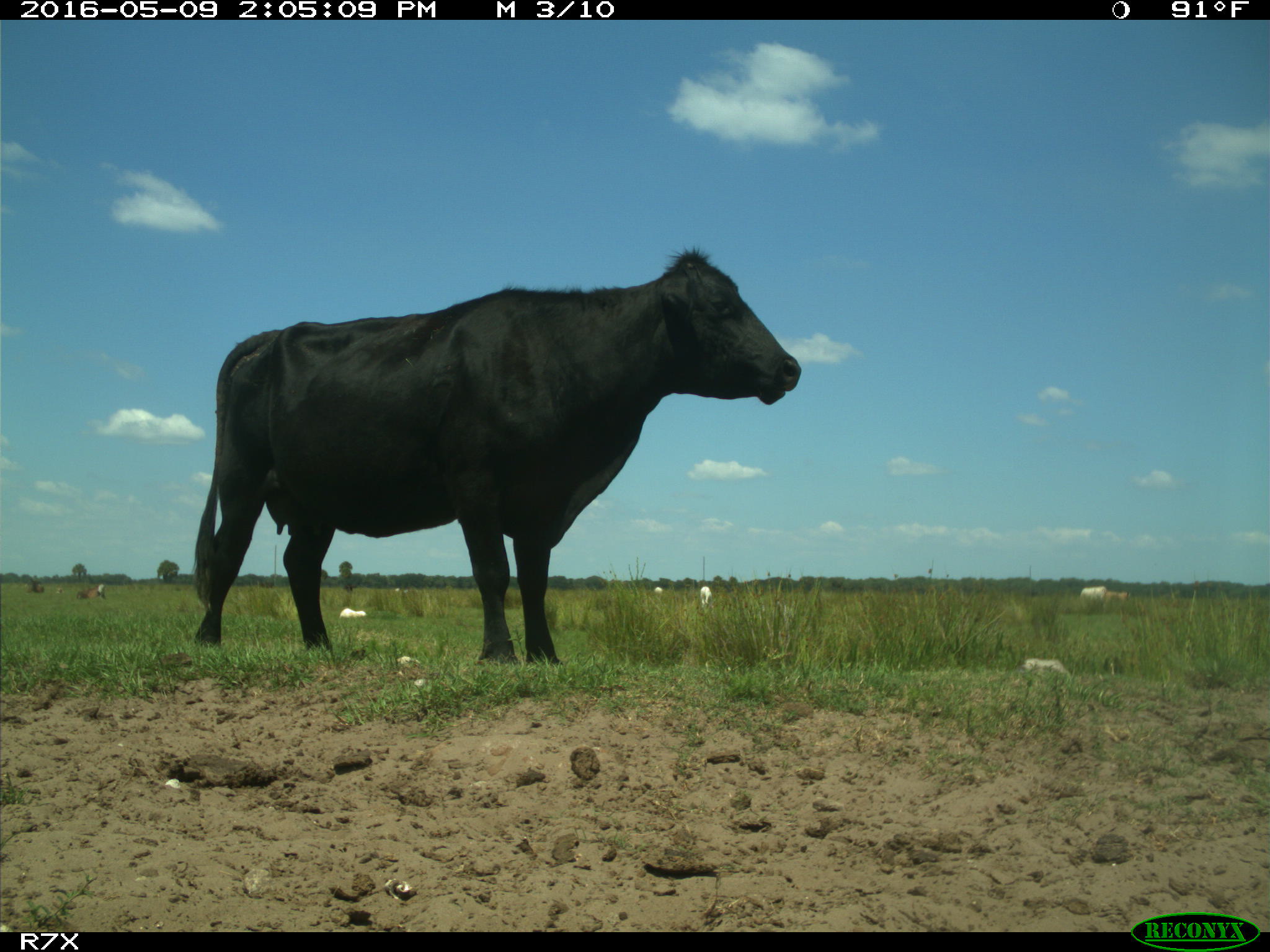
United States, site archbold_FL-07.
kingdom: Animalia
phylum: Chordata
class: Mammalia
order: Artiodactyla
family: Bovidae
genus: Bos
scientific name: Bos taurus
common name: domestic cow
Bos taurus (domestic cow).